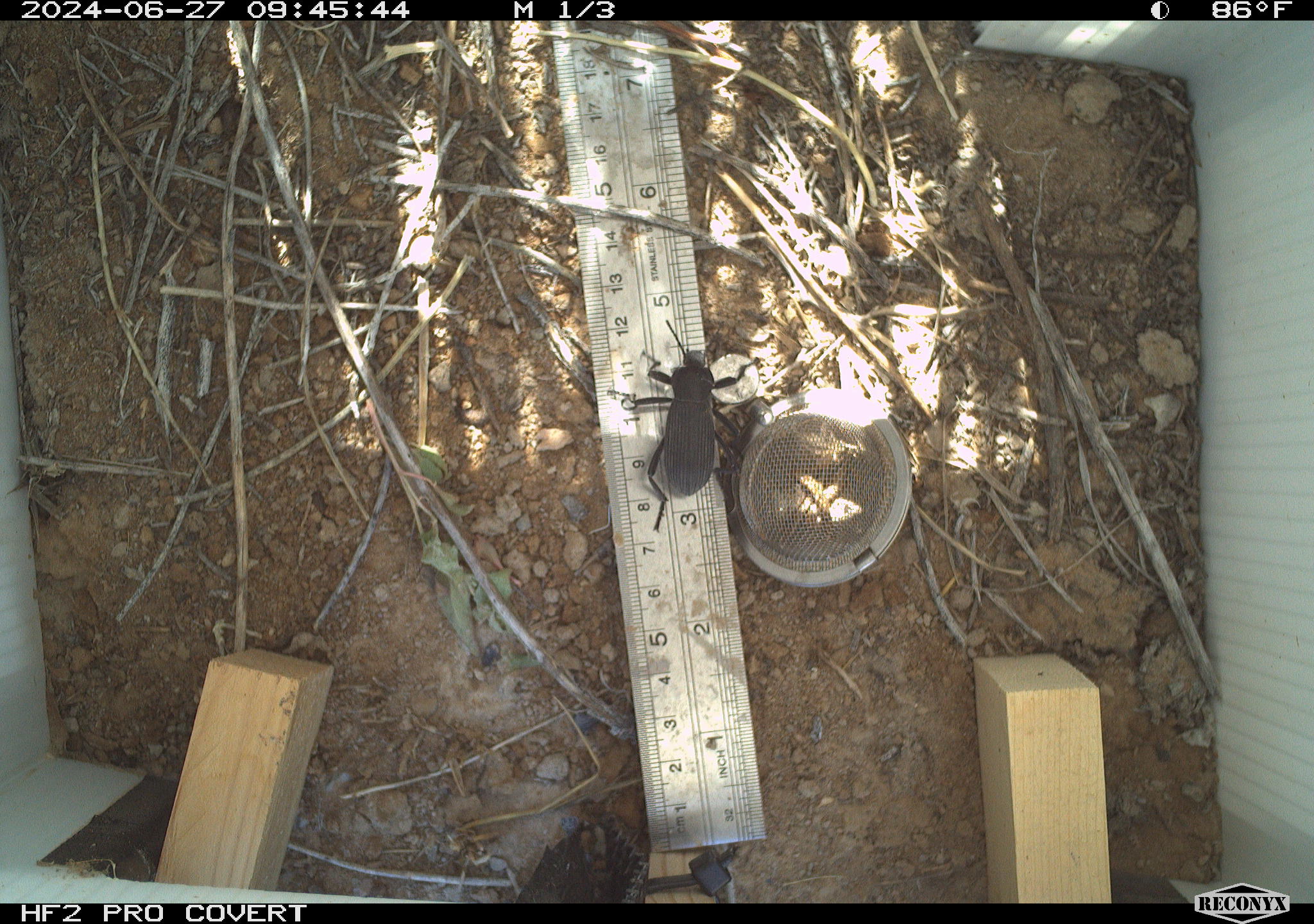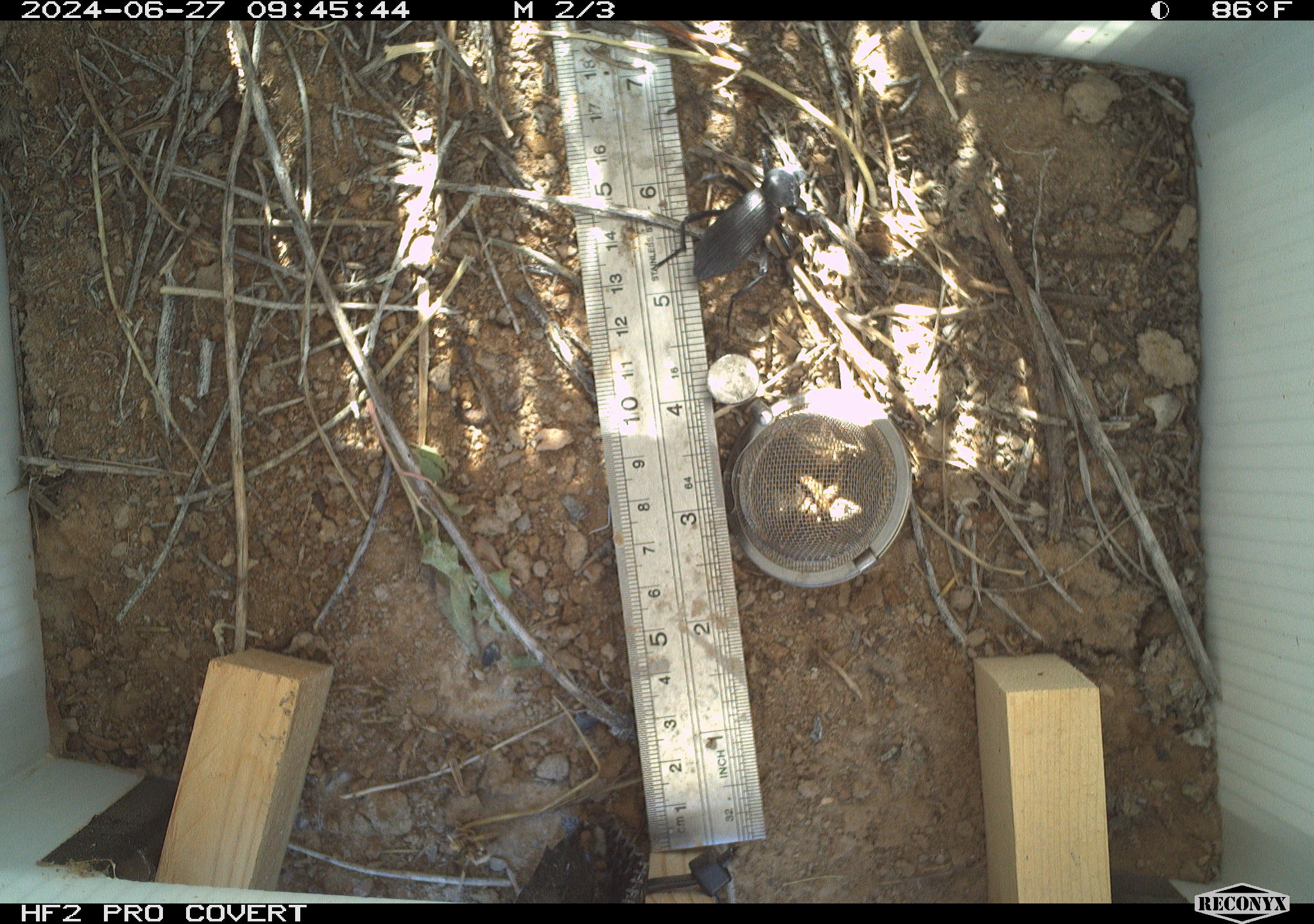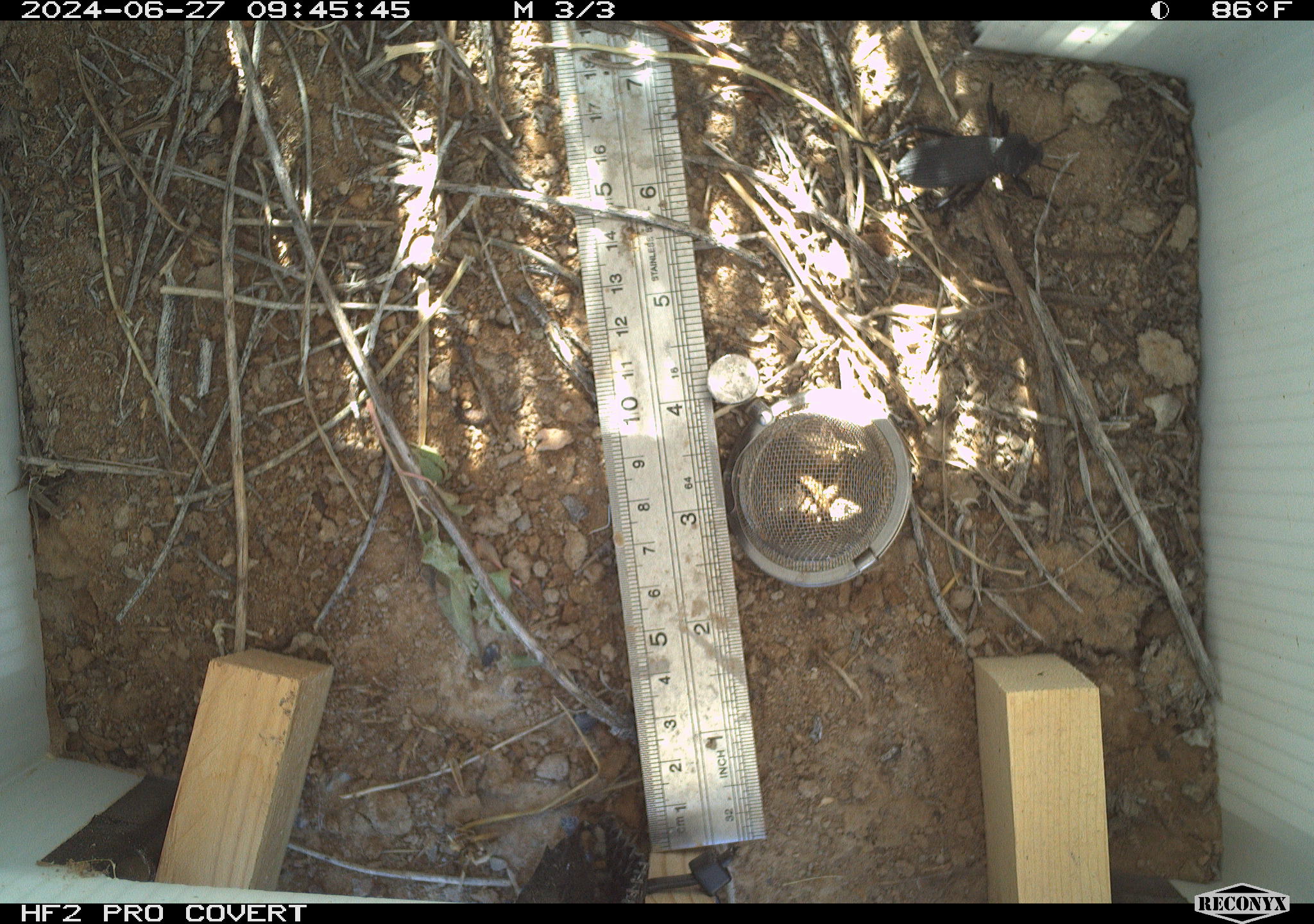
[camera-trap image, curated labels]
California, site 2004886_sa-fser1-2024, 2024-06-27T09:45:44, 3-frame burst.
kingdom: Animalia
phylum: Arthropoda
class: Insecta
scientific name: Insecta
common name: insect